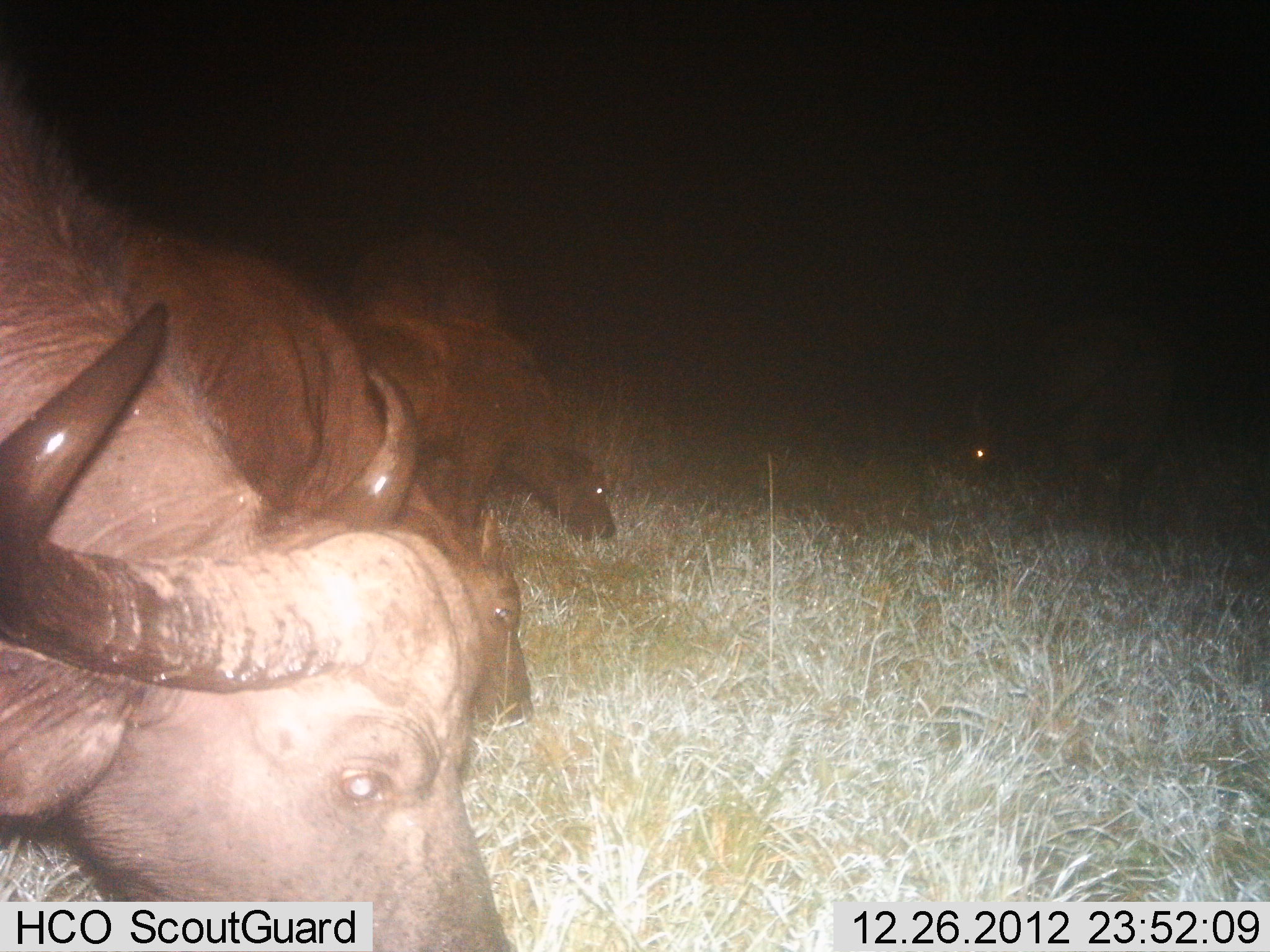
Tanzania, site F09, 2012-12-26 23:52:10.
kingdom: Animalia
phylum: Chordata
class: Mammalia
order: Artiodactyla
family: Bovidae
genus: Syncerus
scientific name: Syncerus caffer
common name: cape buffalo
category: buffalo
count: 4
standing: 24%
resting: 0%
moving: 5%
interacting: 0%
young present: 5%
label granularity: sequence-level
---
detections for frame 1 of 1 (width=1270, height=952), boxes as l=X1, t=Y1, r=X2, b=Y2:
animal: l=1, t=85, r=517, b=952; l=94, t=199, r=539, b=727; l=337, t=316, r=617, b=546; l=1020, t=314, r=1175, b=530; l=824, t=350, r=1001, b=489